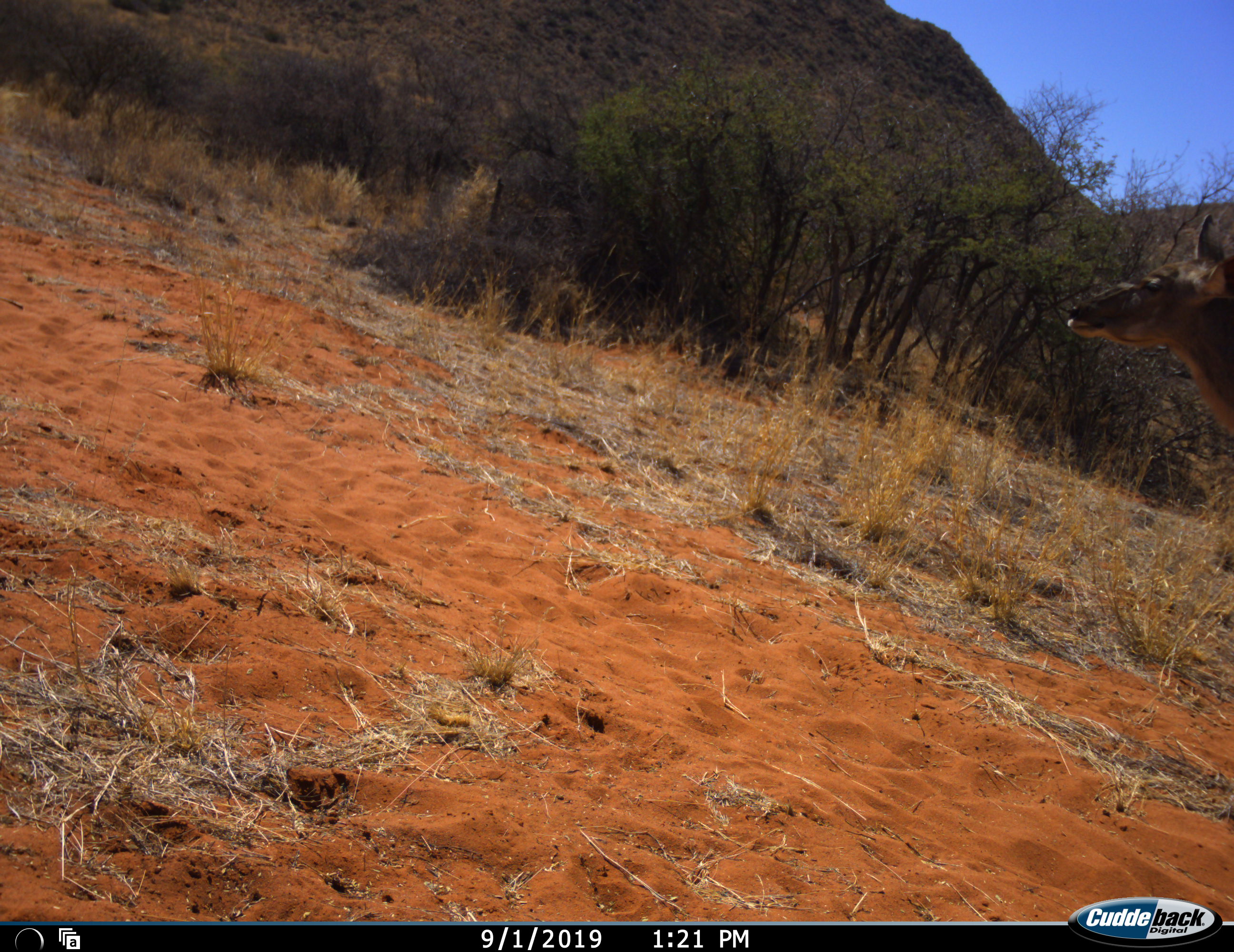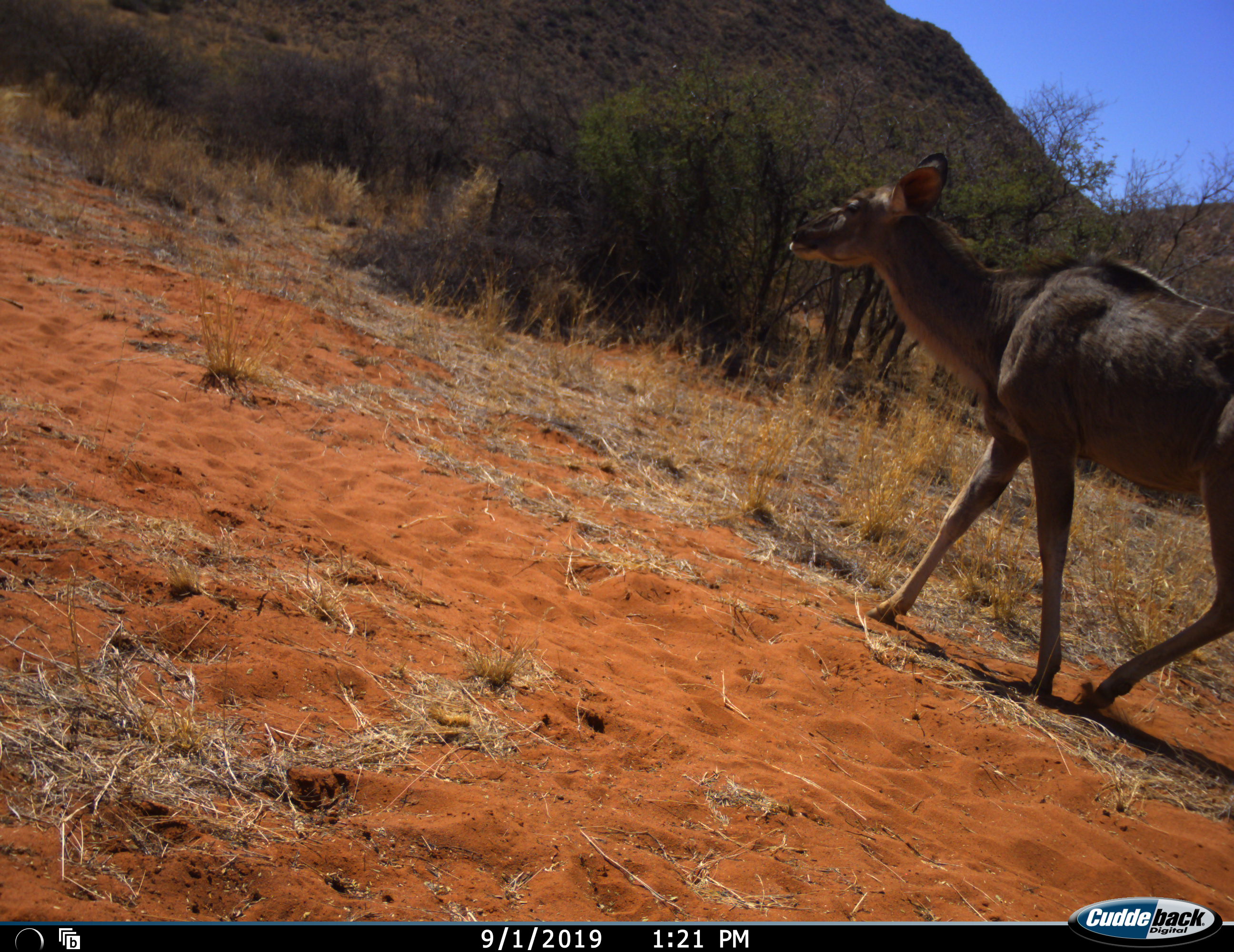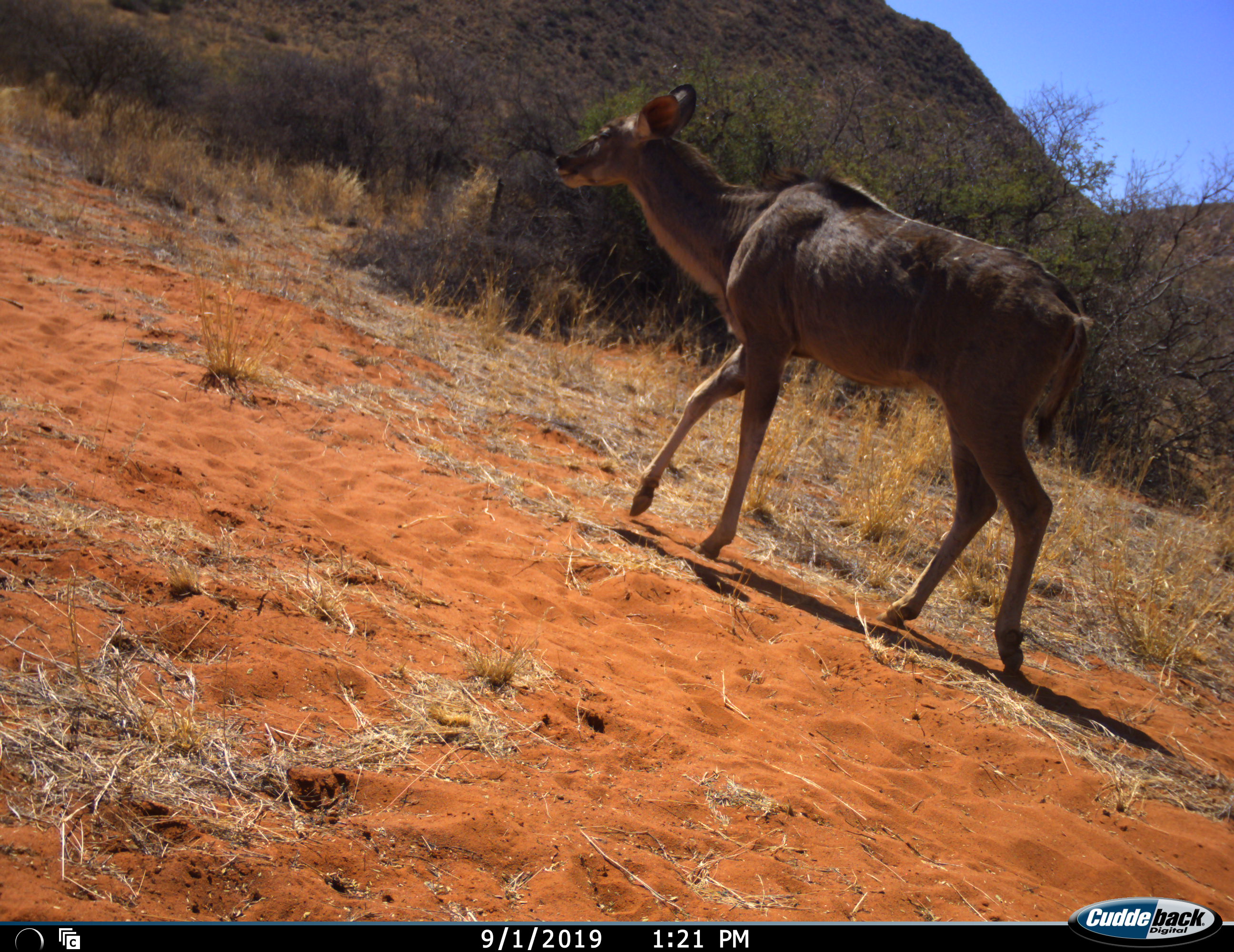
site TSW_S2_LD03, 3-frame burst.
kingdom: Animalia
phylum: Chordata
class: Mammalia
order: Artiodactyla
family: Bovidae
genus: Tragelaphus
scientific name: Tragelaphus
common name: kudu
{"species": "kudu (Tragelaphus)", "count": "1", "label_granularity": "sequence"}